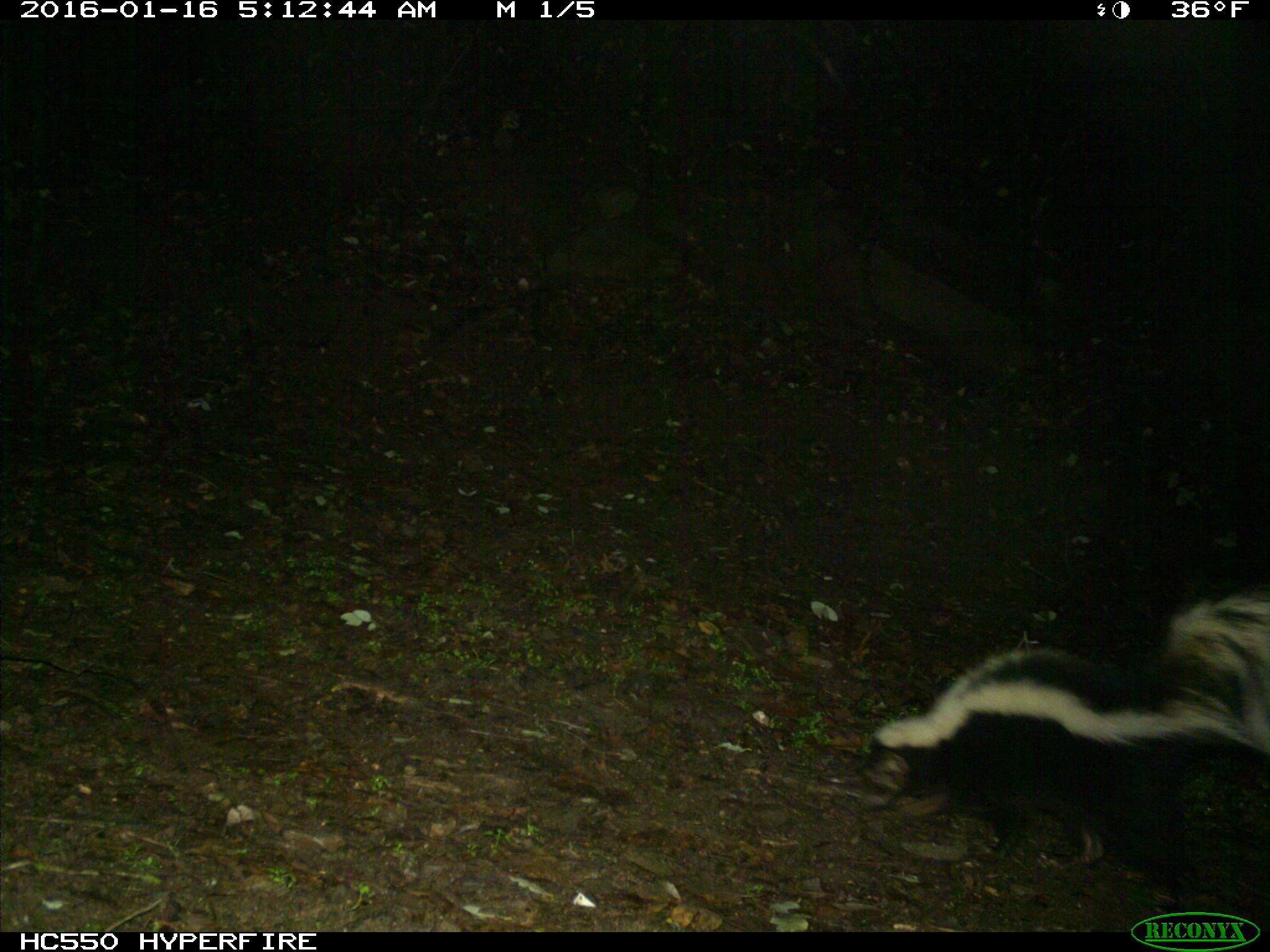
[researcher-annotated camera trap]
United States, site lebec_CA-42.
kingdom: Animalia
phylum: Chordata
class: Mammalia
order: Carnivora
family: Mephitidae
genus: Mephitis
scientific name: Mephitis mephitis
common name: striped skunk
Mephitis mephitis (striped skunk).